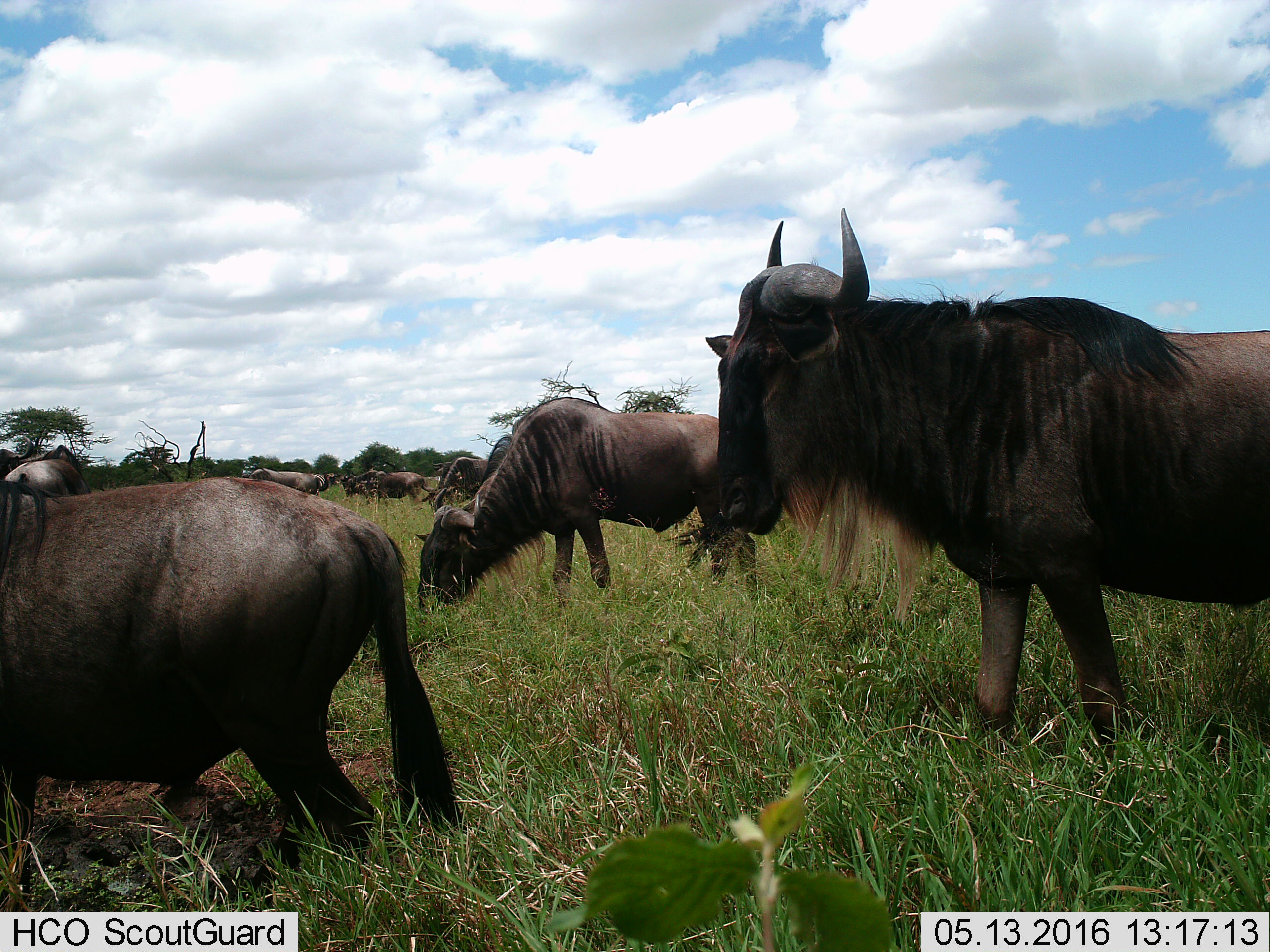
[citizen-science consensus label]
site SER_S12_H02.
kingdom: Animalia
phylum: Chordata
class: Mammalia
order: Artiodactyla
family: Bovidae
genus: Connochaetes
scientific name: Connochaetes taurinus taurinus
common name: blue wildebeest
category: wildebeestblue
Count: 11-50.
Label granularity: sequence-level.